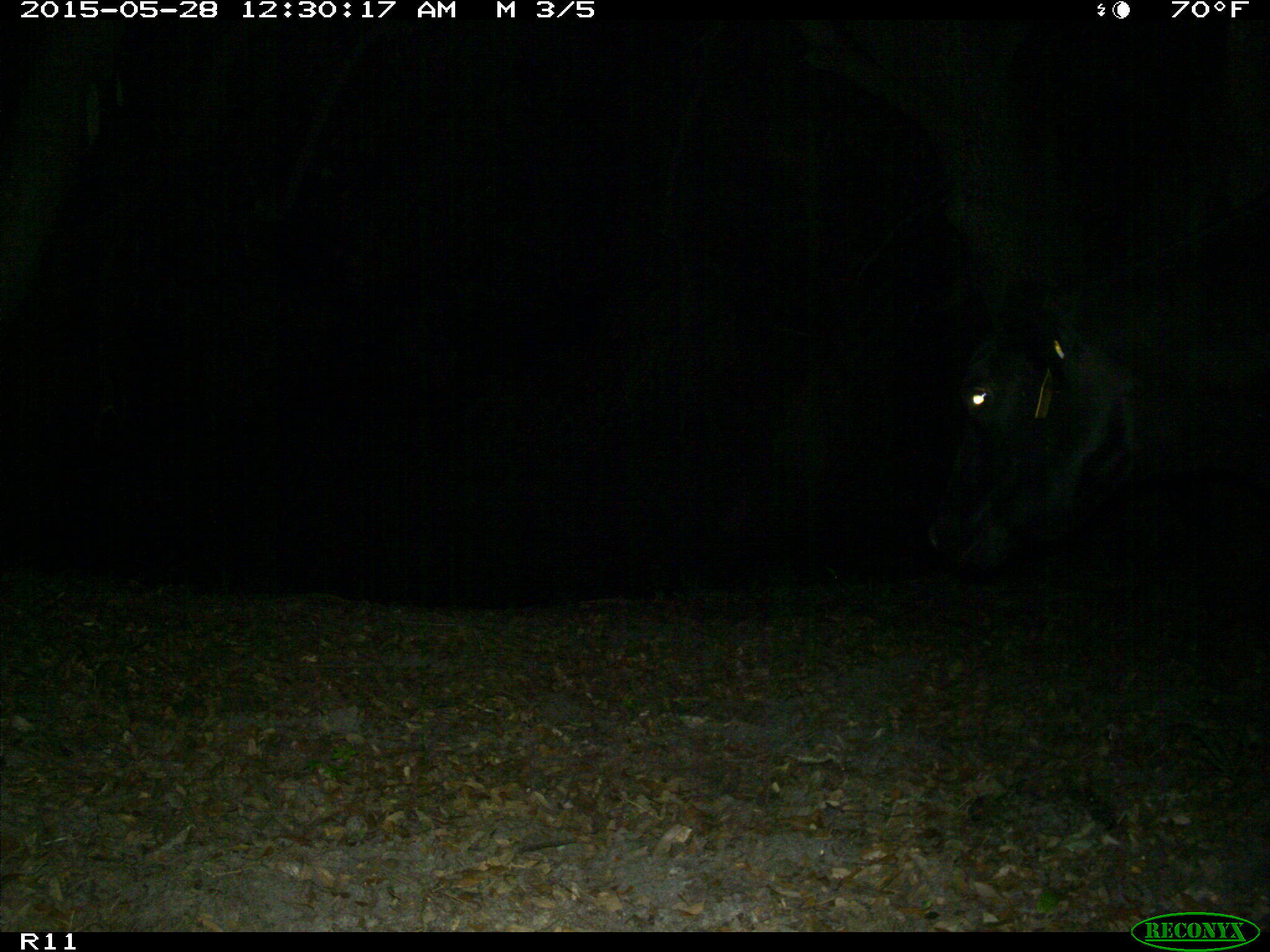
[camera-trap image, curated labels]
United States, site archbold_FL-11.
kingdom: Animalia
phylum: Chordata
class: Mammalia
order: Artiodactyla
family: Bovidae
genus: Bos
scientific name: Bos taurus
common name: domestic cow